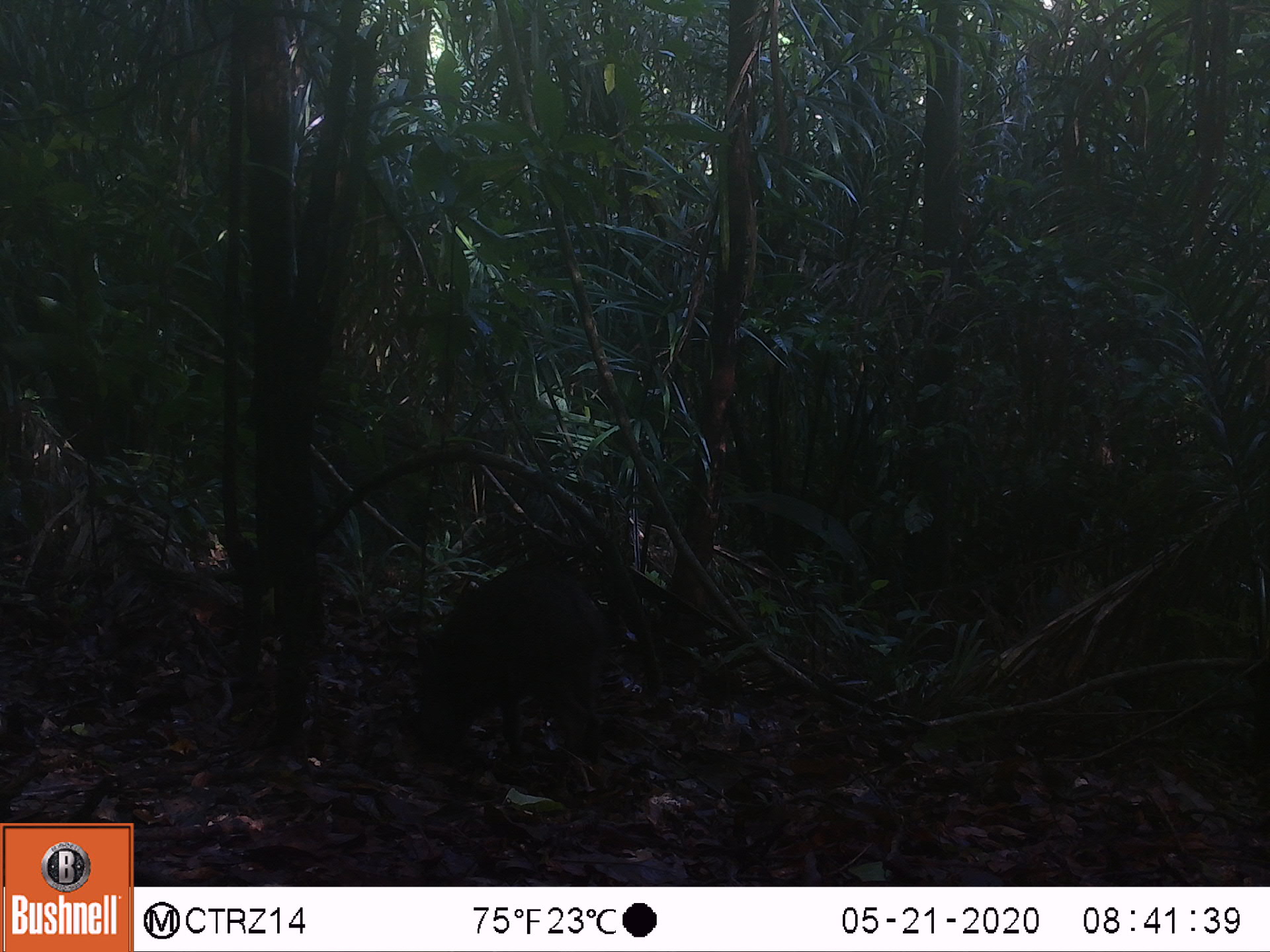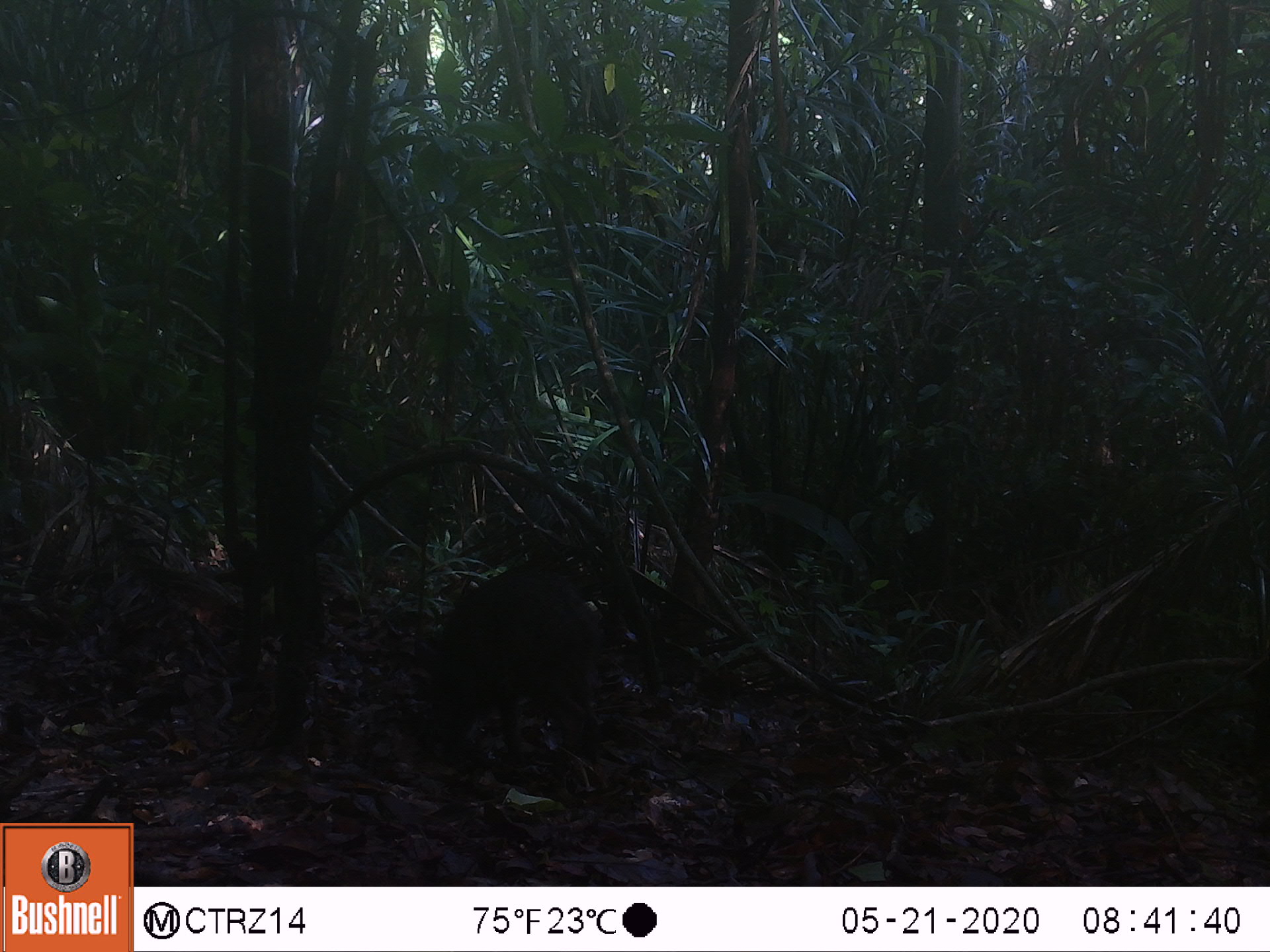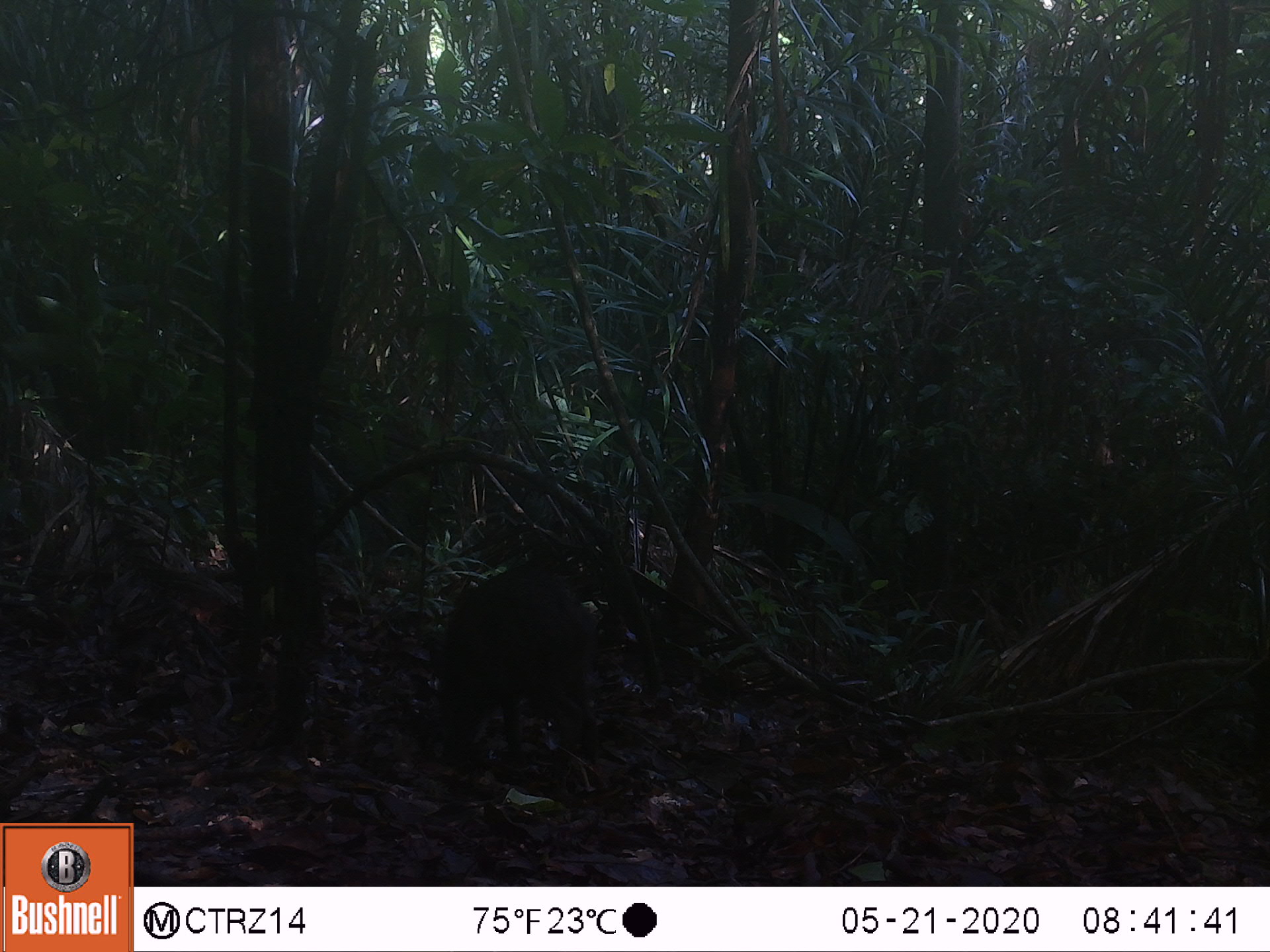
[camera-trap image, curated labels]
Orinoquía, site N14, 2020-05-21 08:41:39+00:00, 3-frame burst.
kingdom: Animalia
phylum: Chordata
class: Mammalia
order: Artiodactyla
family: Tayassuidae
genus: Pecari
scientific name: Pecari tajacu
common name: collared peccary